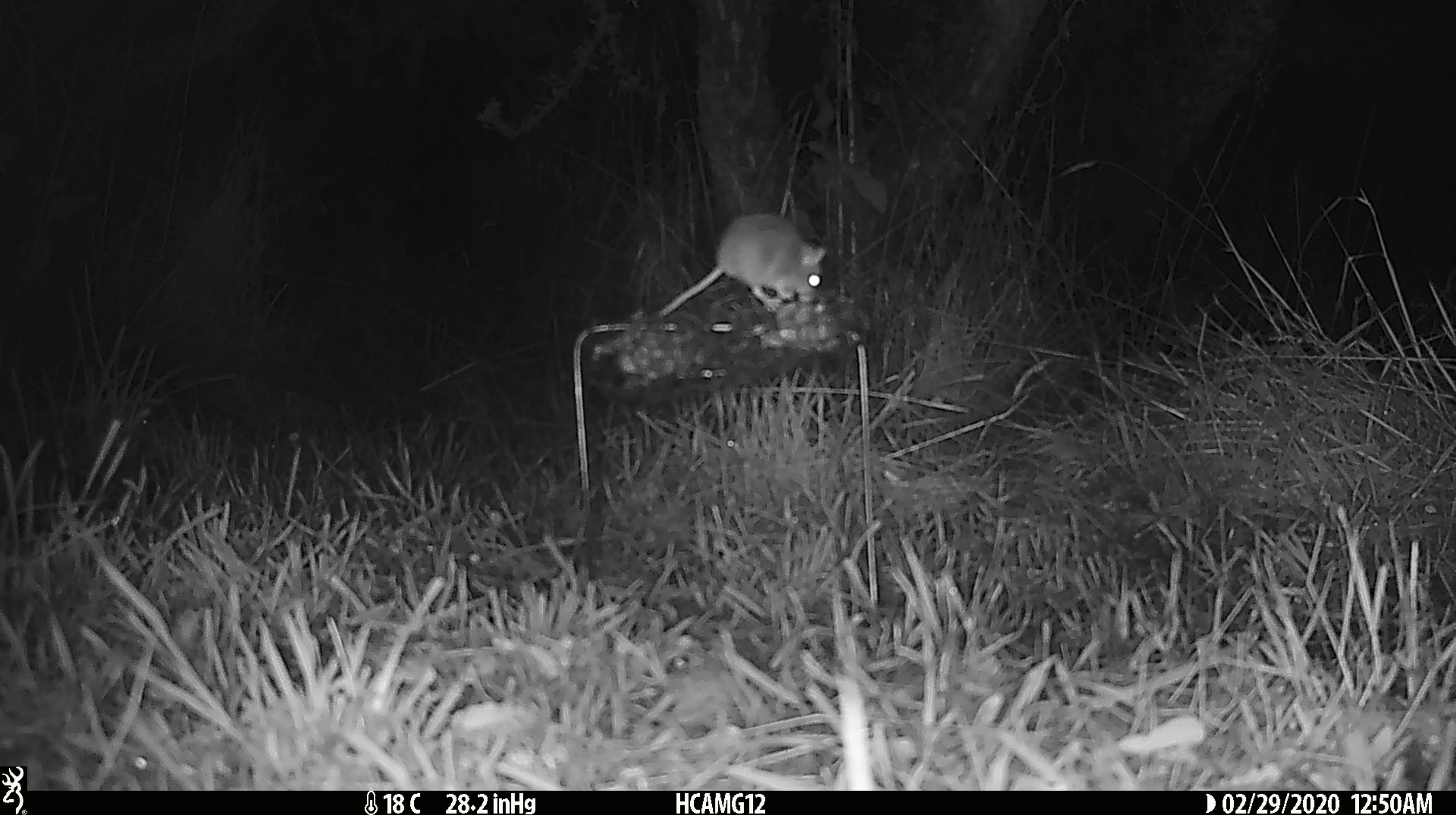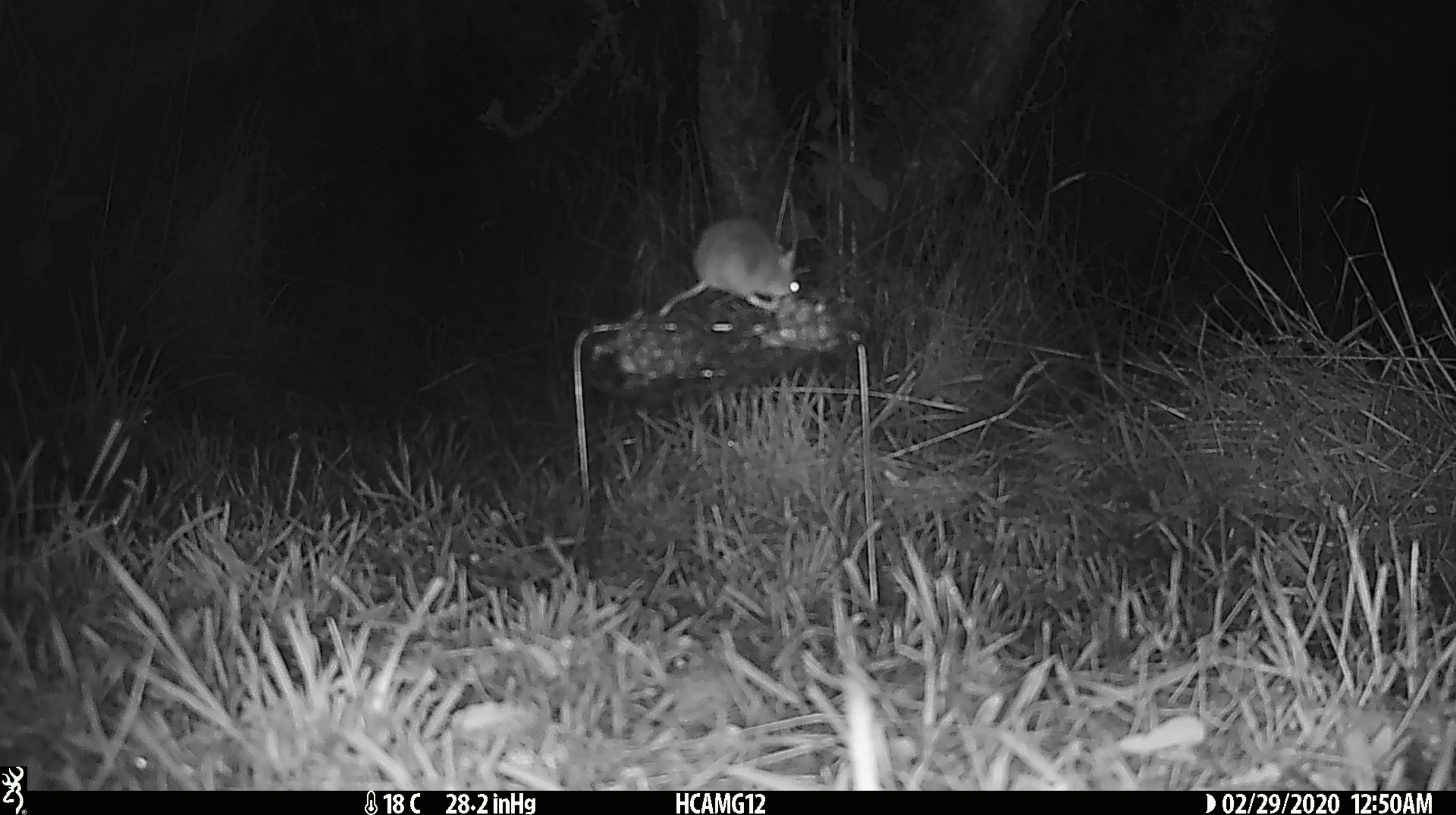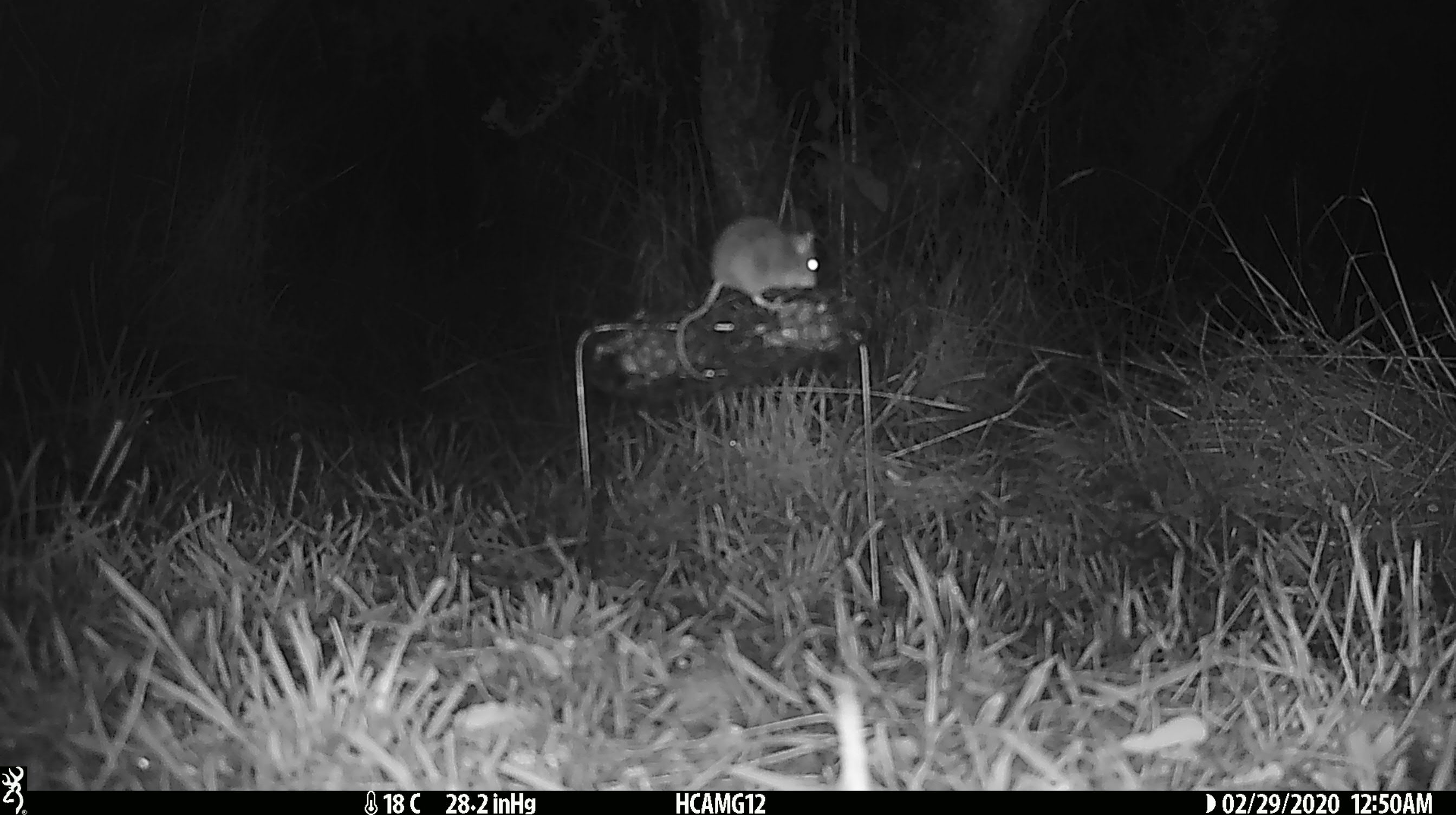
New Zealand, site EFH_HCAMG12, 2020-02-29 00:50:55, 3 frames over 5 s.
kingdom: Animalia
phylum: Chordata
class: Mammalia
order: Rodentia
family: Muridae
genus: Mus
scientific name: Mus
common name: mouse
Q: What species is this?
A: Mouse (Mus).